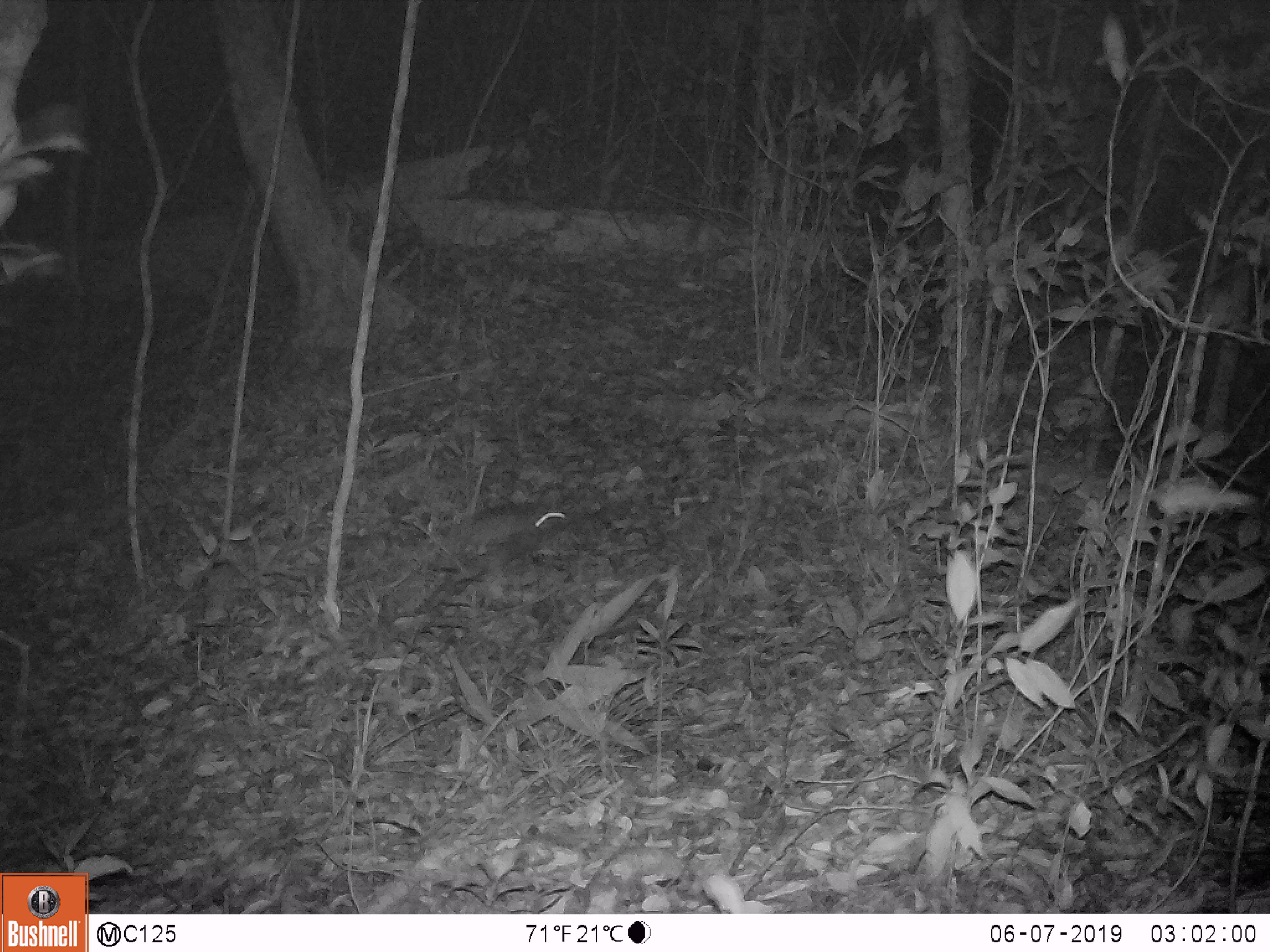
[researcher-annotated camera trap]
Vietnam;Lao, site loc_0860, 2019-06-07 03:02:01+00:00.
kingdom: Animalia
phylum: Chordata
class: Mammalia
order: Rodentia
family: Muridae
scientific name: Muridae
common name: old-world mice and rats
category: unidentified murid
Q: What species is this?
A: Unidentified murid (old-world mice and rats) (Muridae).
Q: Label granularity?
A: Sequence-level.